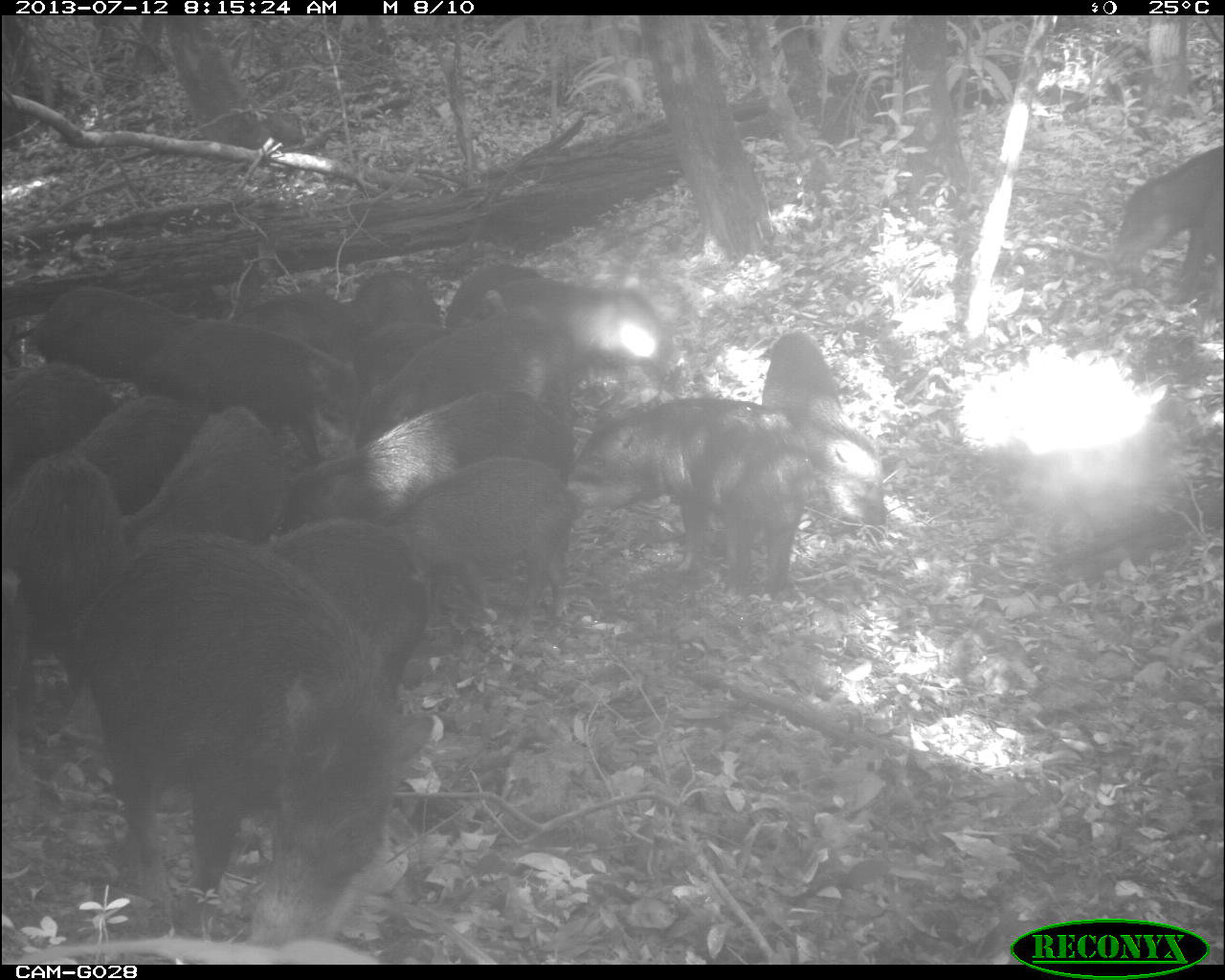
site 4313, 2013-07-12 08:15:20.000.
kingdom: Animalia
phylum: Chordata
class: Mammalia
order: Artiodactyla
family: Tayassuidae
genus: Tayassu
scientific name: Tayassu pecari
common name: white-lipped peccary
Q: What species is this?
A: Tayassu pecari (white-lipped peccary).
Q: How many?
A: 20.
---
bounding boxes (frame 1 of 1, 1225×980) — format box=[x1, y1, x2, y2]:
group: box=[0, 141, 1225, 950]